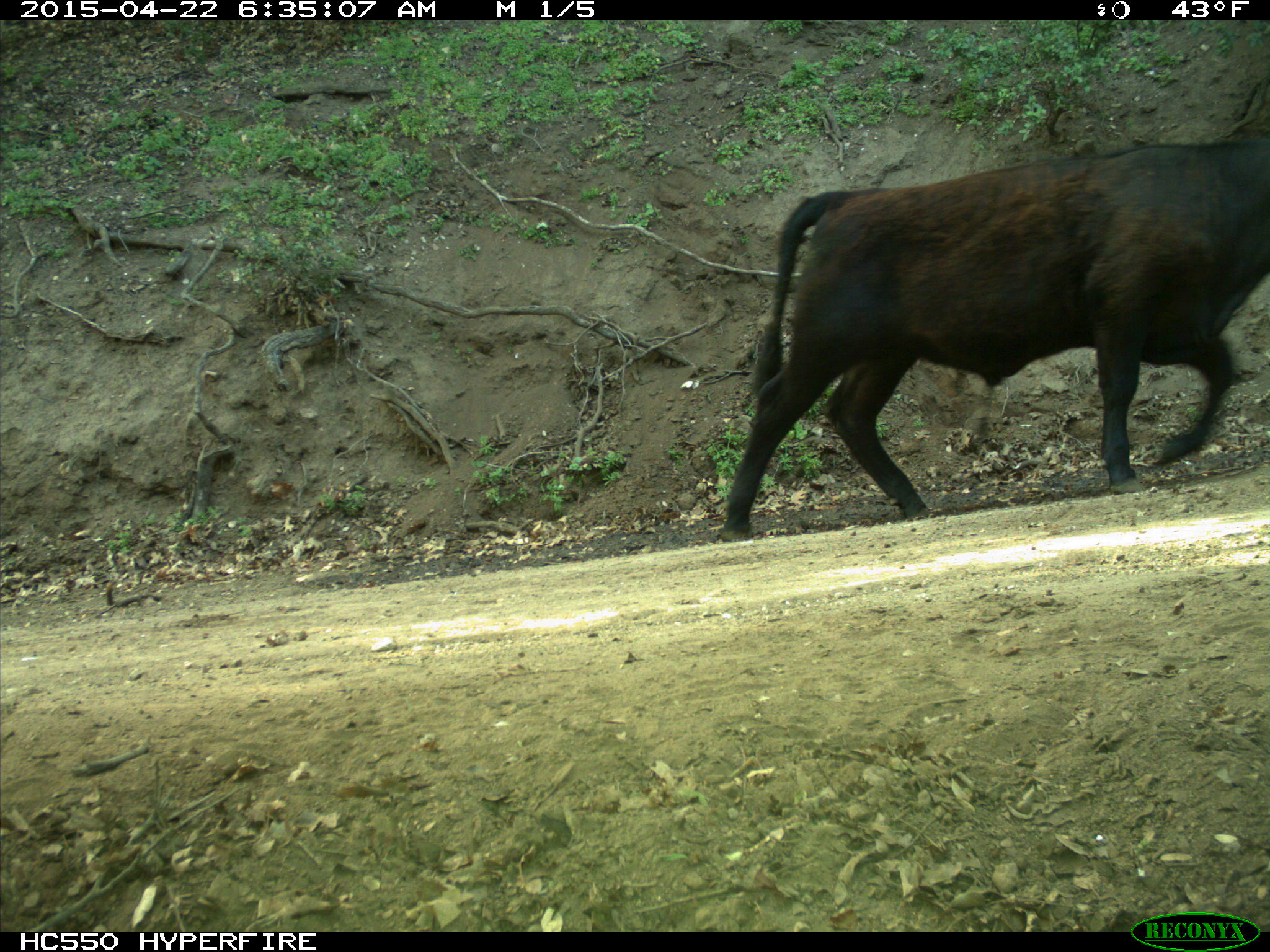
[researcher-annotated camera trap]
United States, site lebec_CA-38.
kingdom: Animalia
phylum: Chordata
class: Mammalia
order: Artiodactyla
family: Bovidae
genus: Bos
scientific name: Bos taurus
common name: domestic cow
Bos taurus (domestic cow).